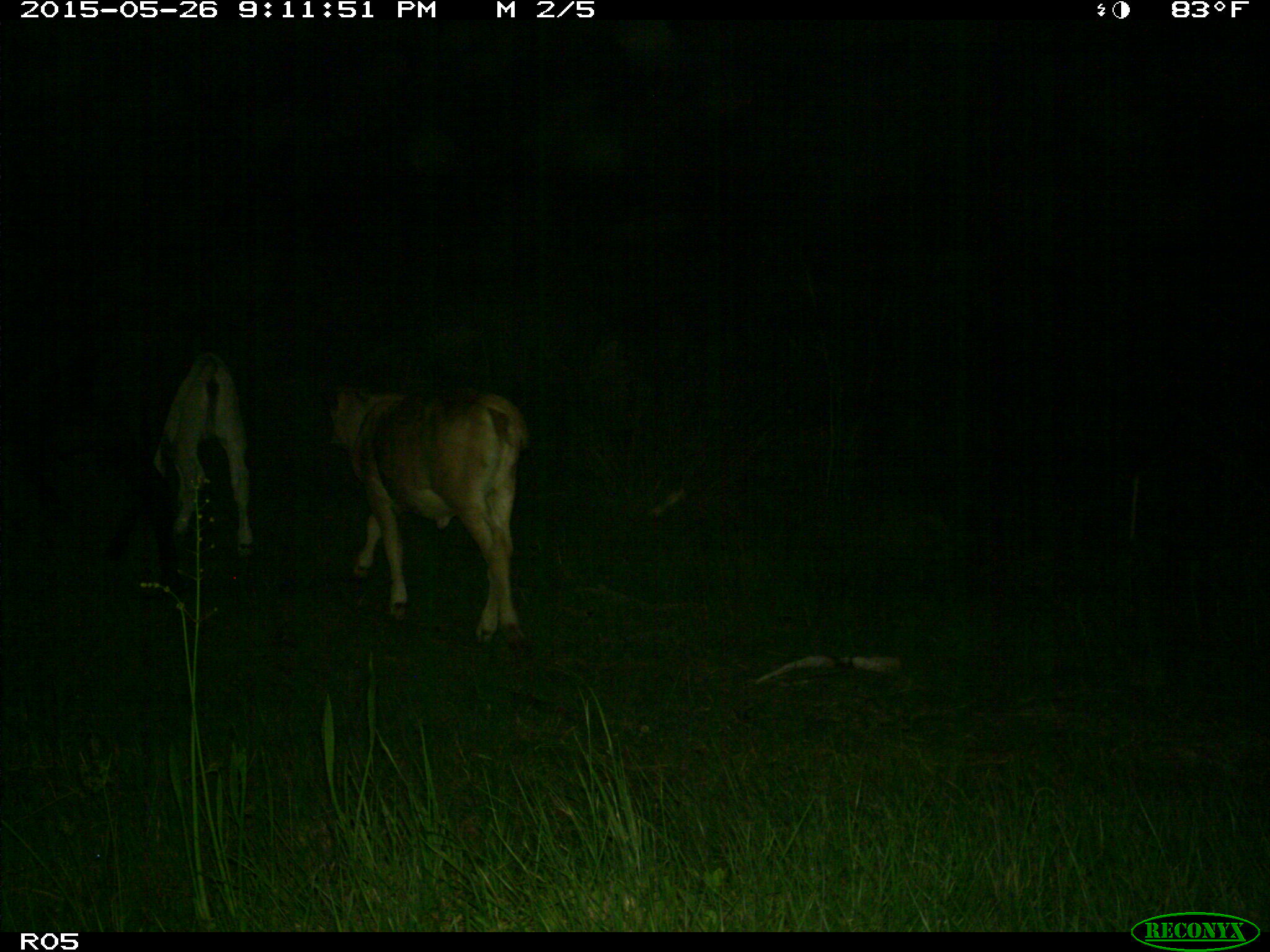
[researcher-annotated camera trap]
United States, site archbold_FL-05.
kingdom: Animalia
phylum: Chordata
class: Mammalia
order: Artiodactyla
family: Bovidae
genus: Bos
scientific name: Bos taurus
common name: domestic cow